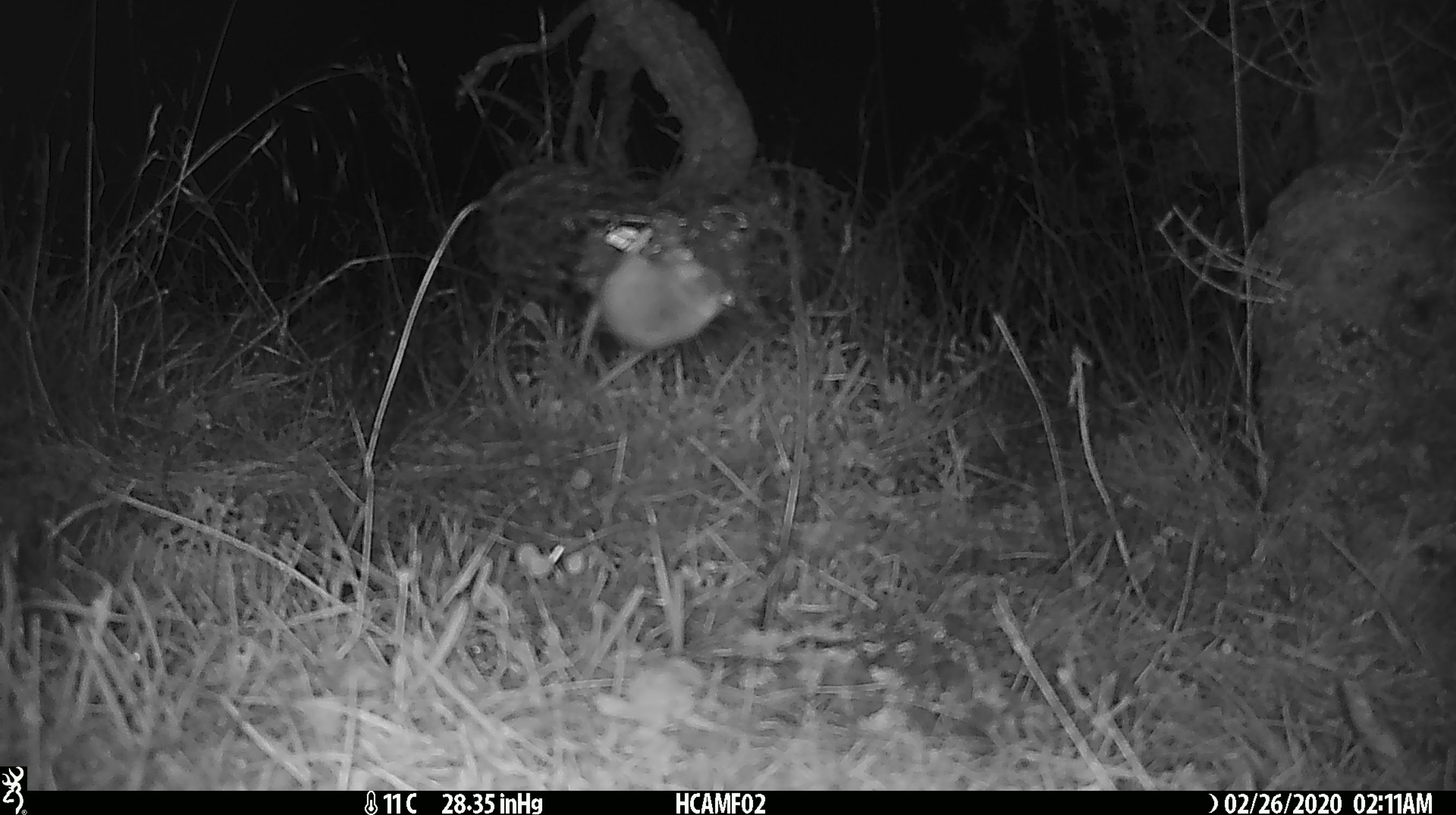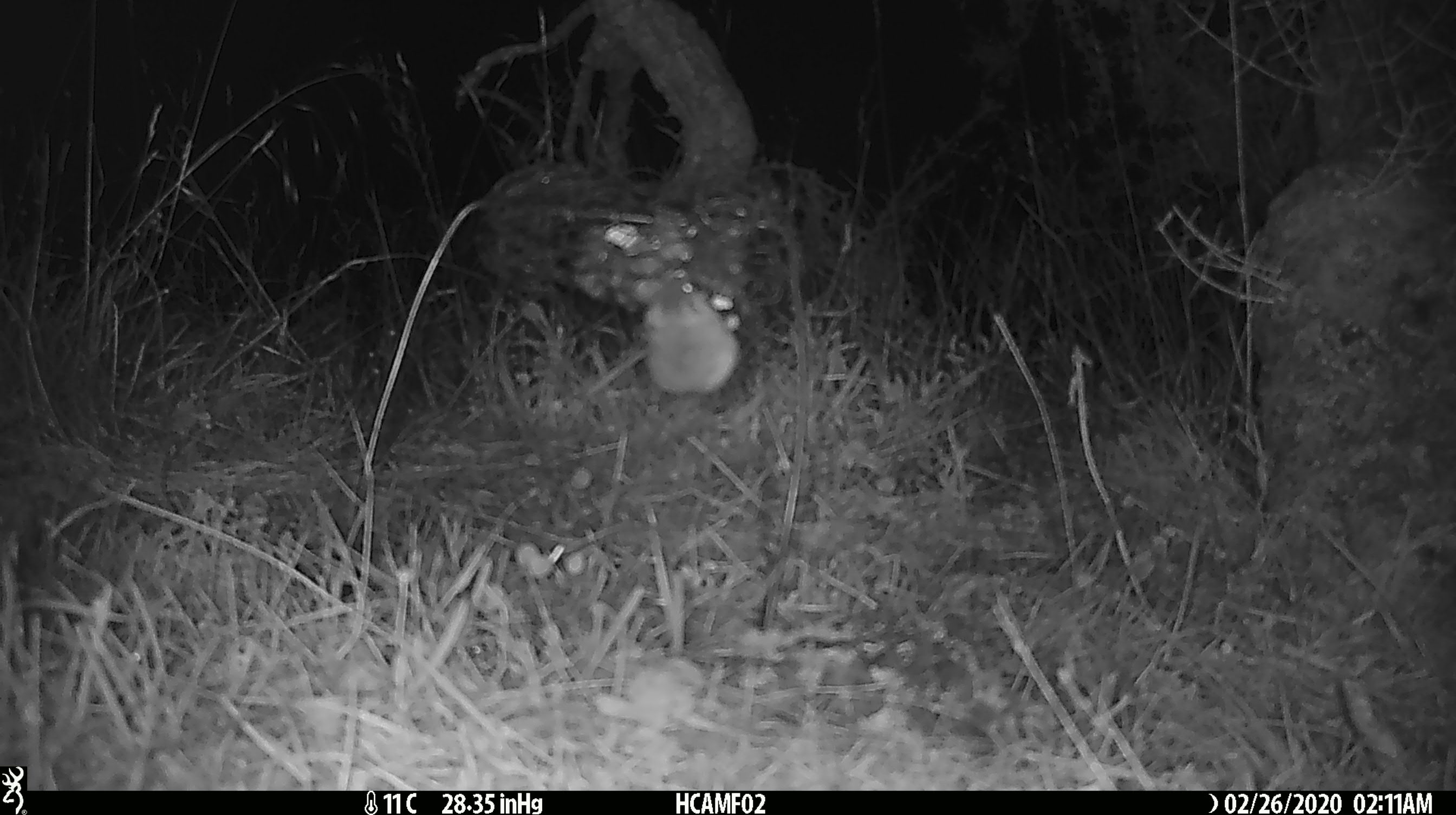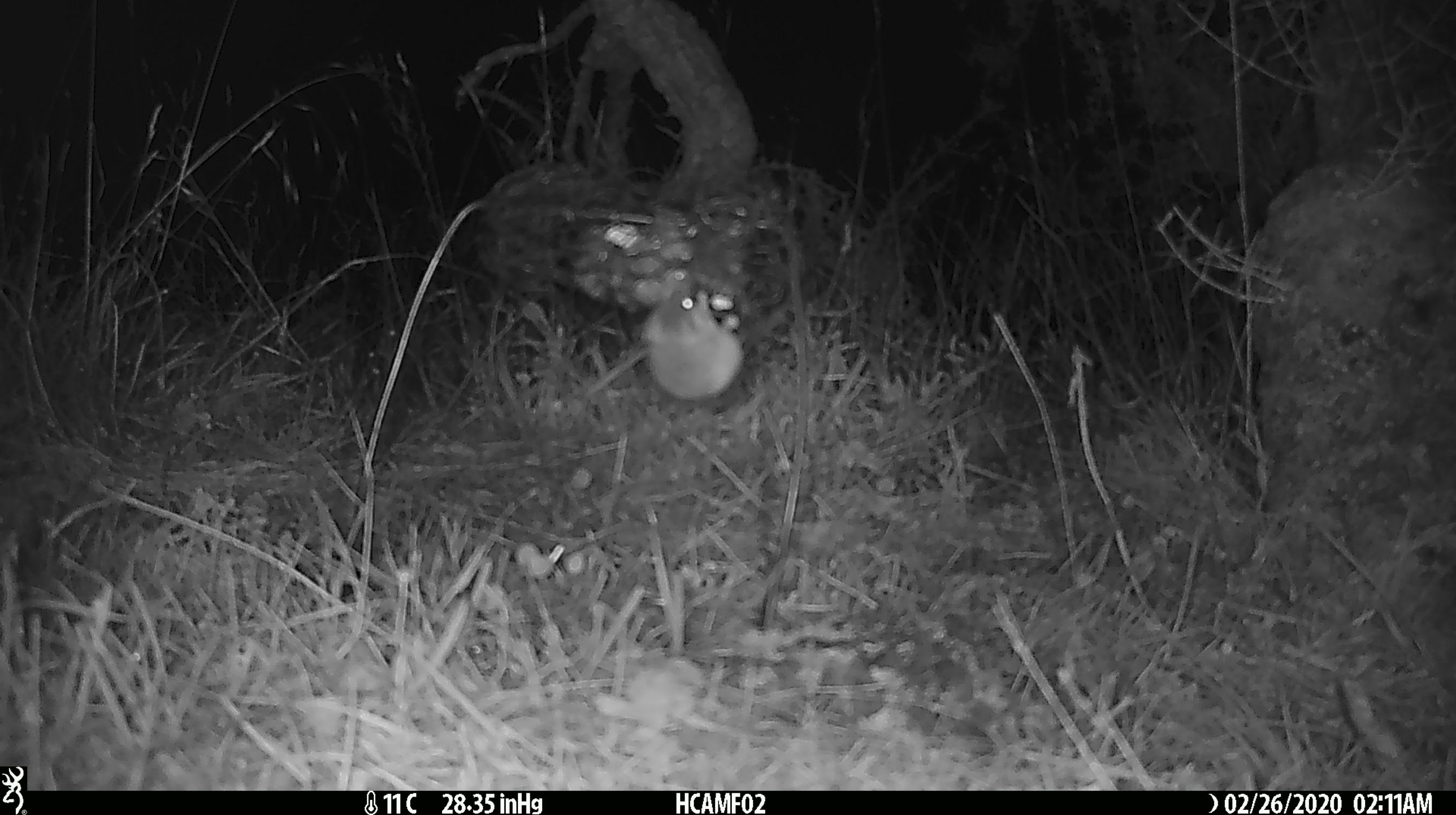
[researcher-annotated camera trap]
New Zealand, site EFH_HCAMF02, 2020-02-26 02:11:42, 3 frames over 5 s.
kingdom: Animalia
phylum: Chordata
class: Mammalia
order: Rodentia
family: Muridae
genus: Mus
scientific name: Mus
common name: mouse